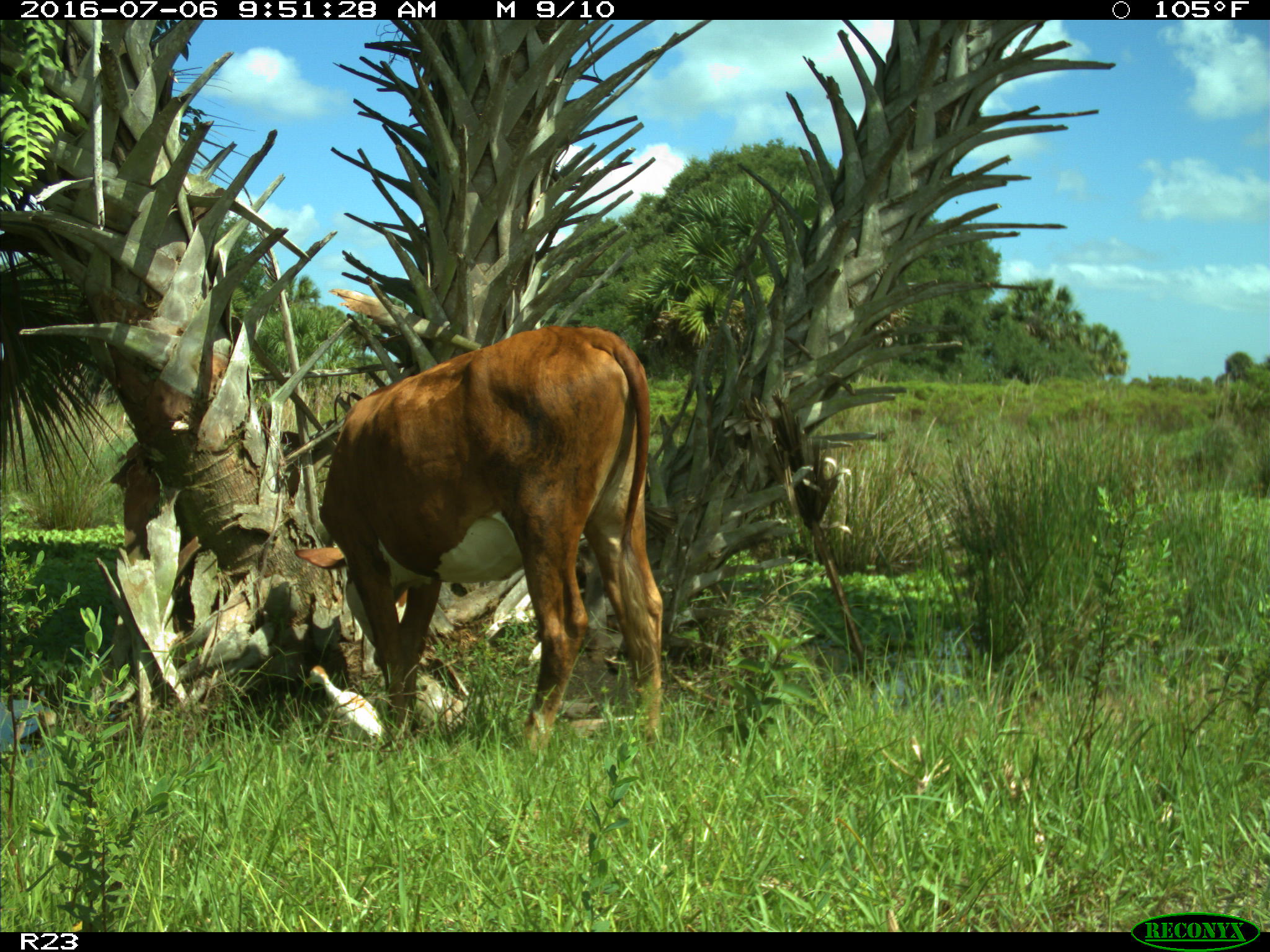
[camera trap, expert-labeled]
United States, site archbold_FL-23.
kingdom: Animalia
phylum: Chordata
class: Mammalia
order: Artiodactyla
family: Bovidae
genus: Bos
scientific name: Bos taurus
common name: domestic cow